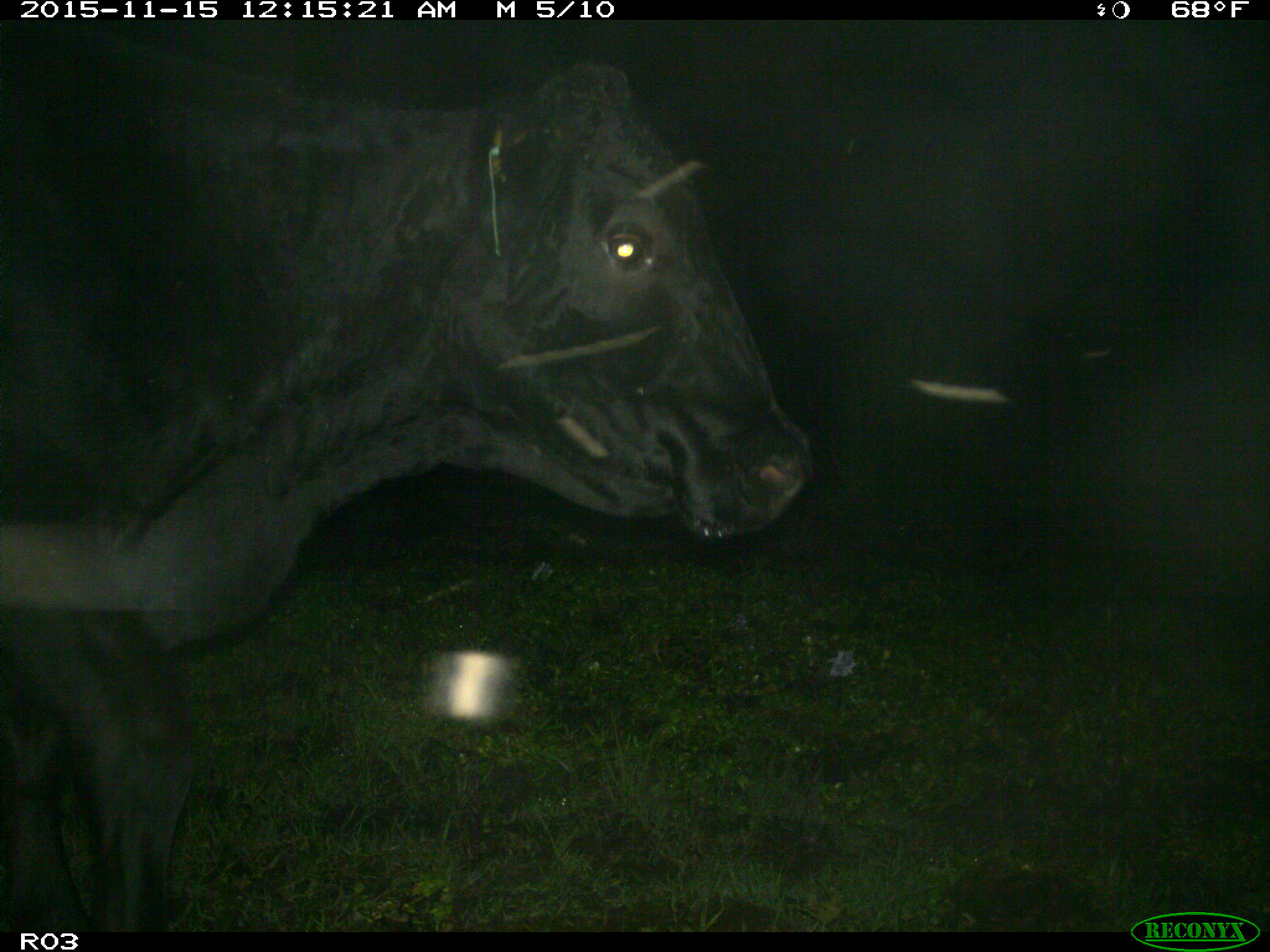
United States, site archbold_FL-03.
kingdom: Animalia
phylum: Chordata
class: Mammalia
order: Artiodactyla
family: Bovidae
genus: Bos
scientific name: Bos taurus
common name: domestic cow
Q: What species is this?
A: Bos taurus (domestic cow).